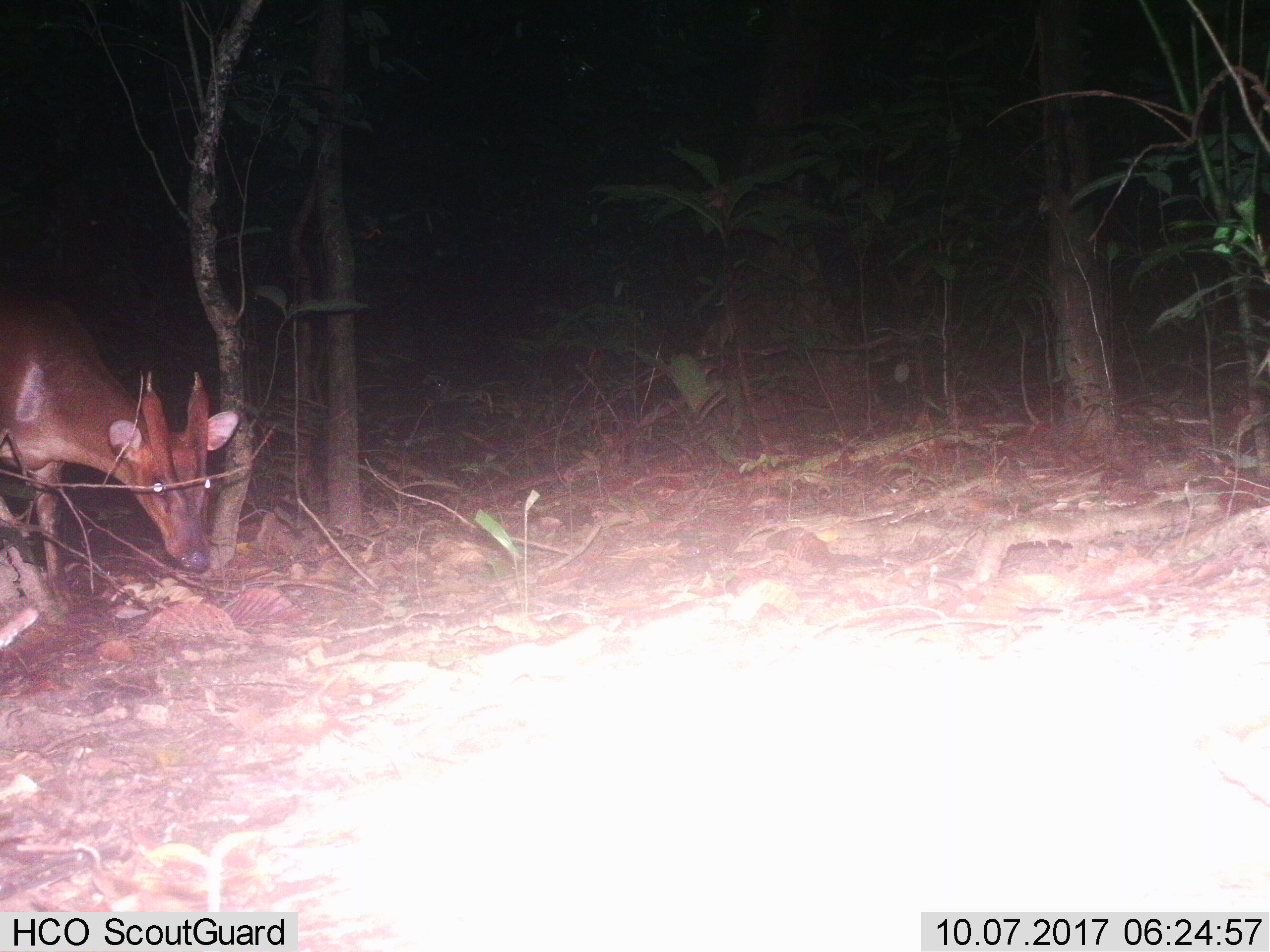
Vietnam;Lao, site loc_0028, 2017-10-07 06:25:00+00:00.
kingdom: Animalia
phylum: Chordata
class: Mammalia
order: Artiodactyla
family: Cervidae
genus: Muntiacus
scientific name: Muntiacus vuquangensis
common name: large-antlered muntjac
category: large antlered muntjac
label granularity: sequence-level